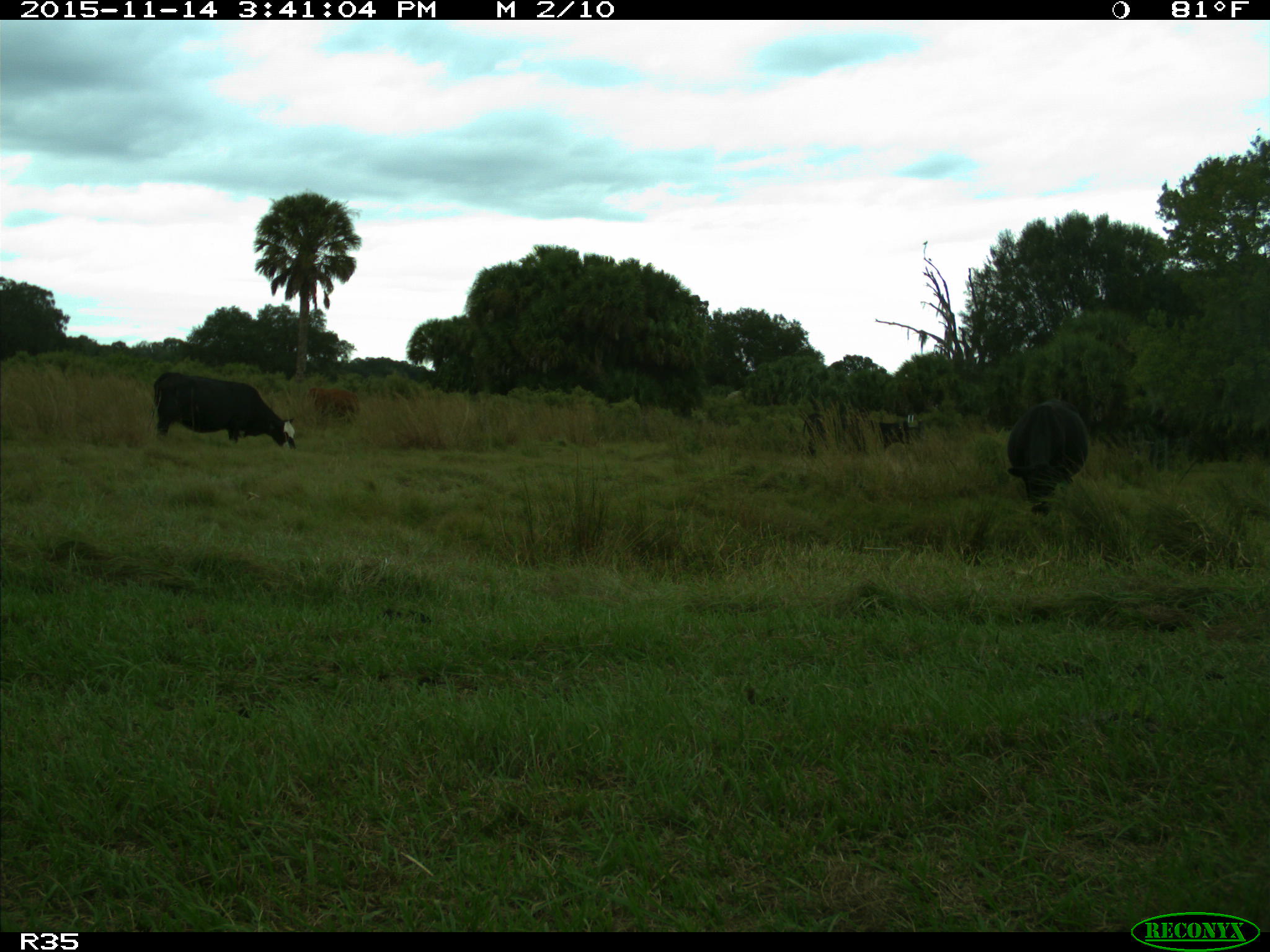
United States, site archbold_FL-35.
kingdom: Animalia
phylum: Chordata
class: Mammalia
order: Artiodactyla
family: Bovidae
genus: Bos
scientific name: Bos taurus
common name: domestic cow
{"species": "Bos taurus (domestic cow)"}